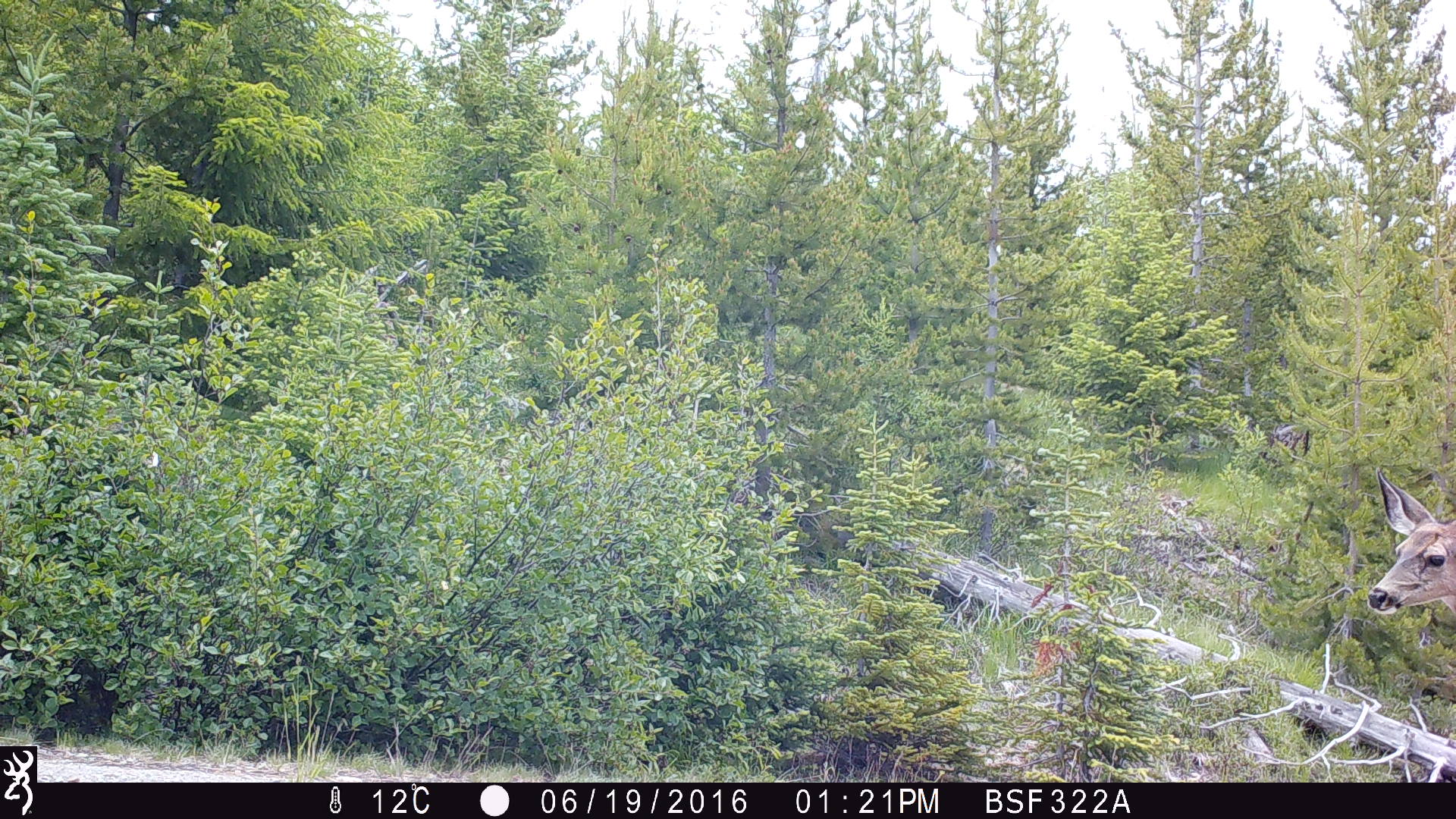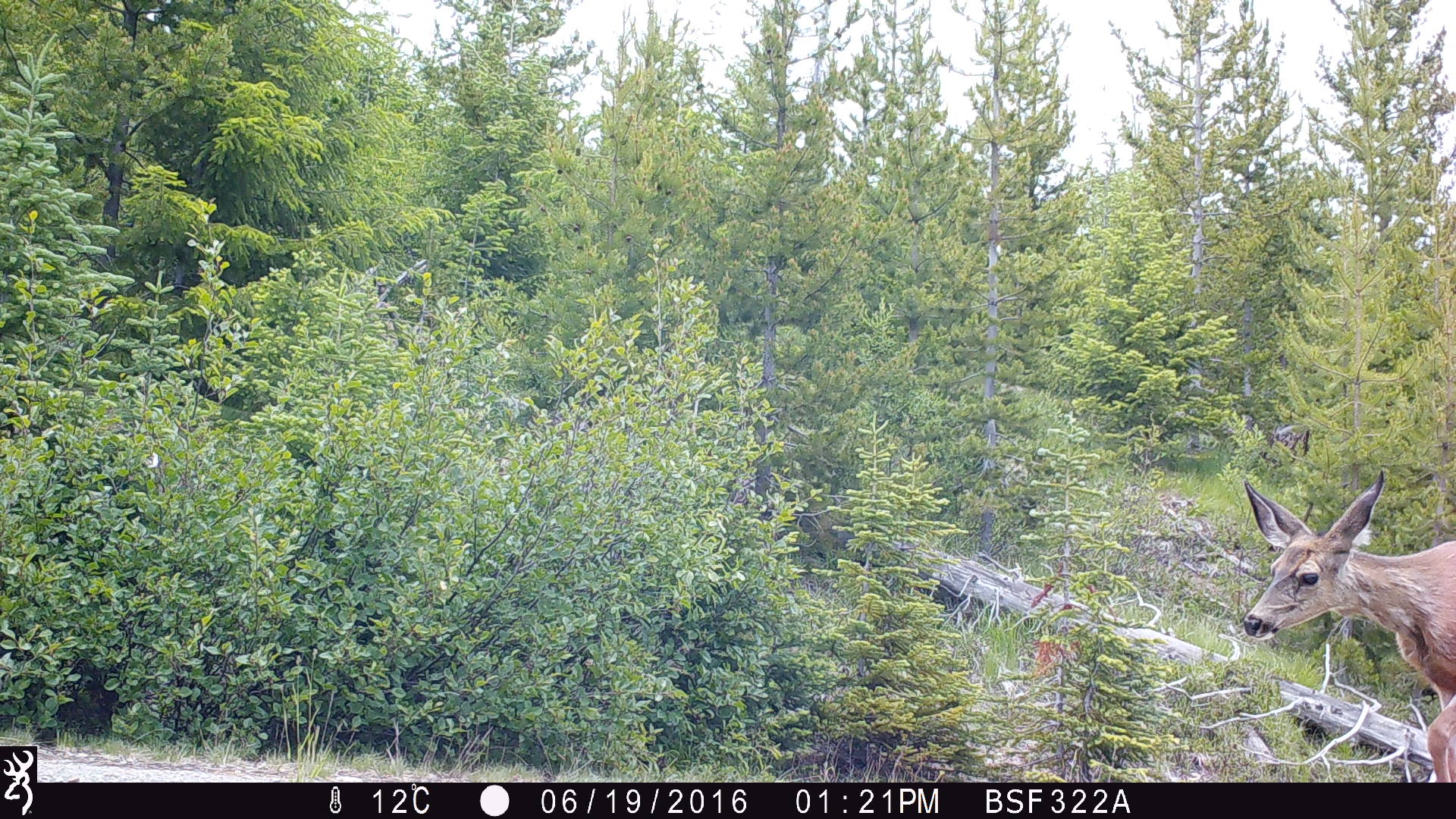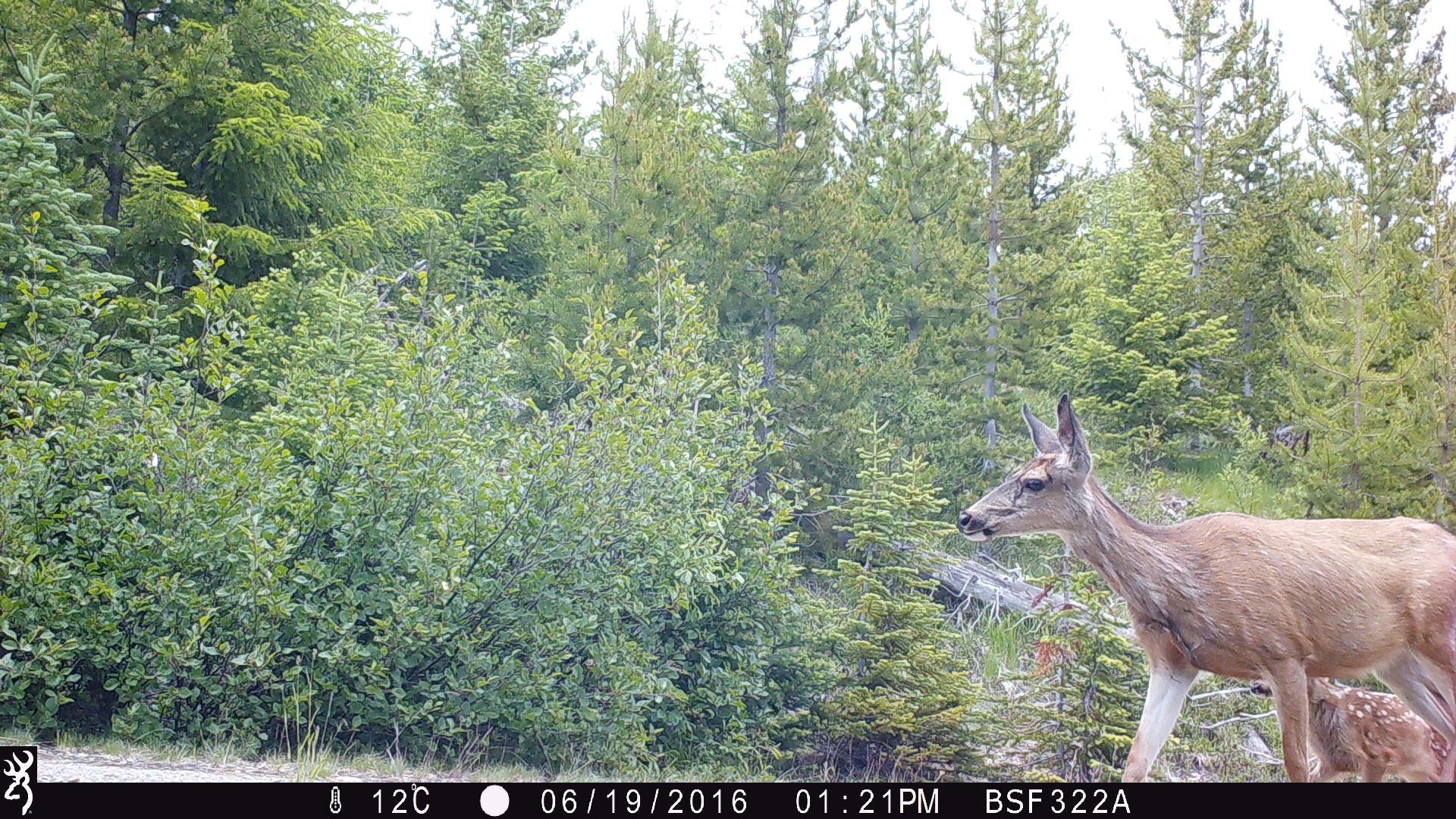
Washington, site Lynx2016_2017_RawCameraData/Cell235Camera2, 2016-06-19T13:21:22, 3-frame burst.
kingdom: Animalia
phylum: Chordata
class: Mammalia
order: Artiodactyla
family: Cervidae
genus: Odocoileus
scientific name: Odocoileus hemionus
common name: mule deer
Odocoileus hemionus (mule deer). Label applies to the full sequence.